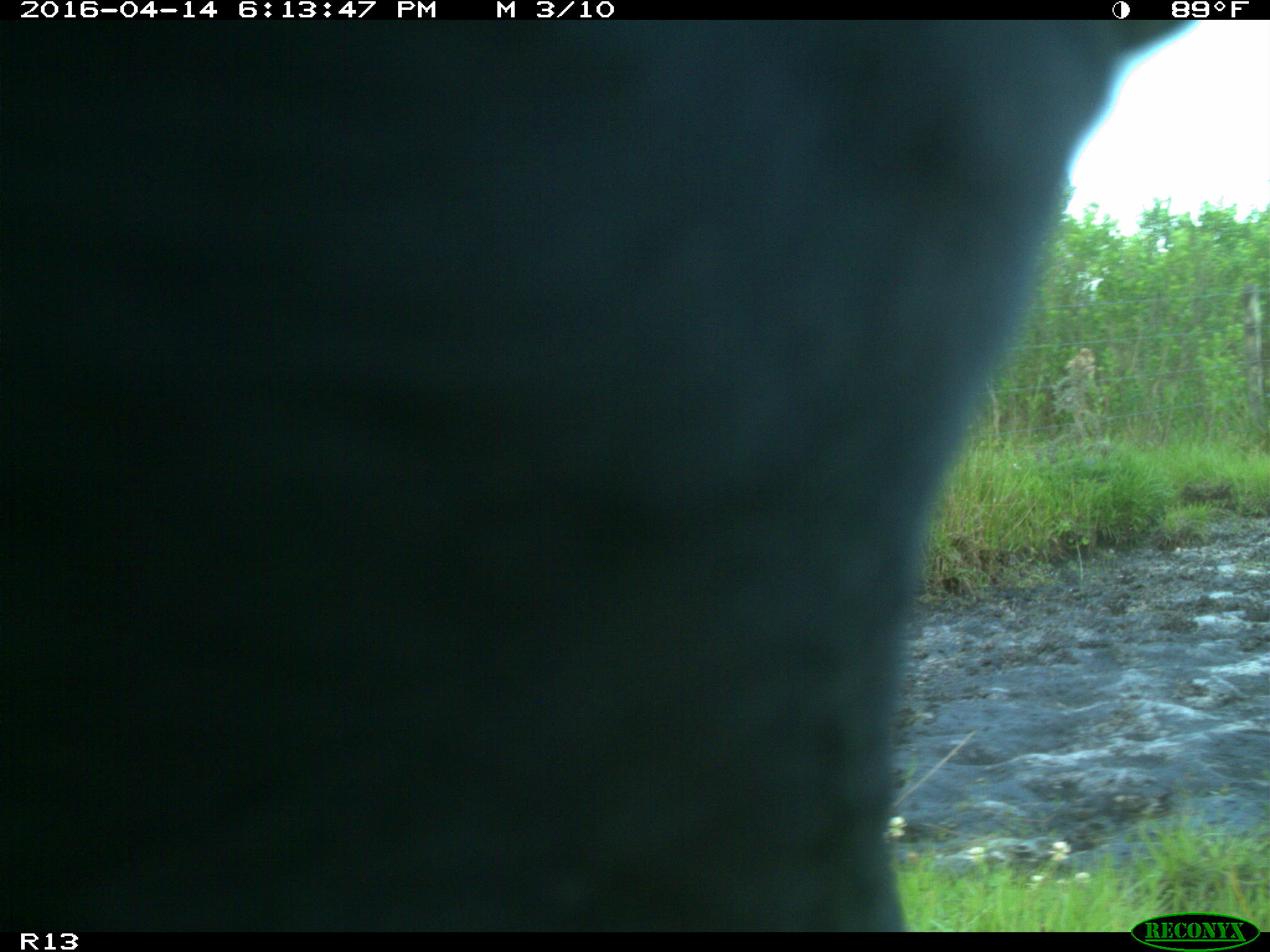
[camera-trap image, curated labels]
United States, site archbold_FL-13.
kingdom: Animalia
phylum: Chordata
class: Mammalia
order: Artiodactyla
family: Bovidae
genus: Bos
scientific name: Bos taurus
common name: domestic cow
Bos taurus (domestic cow).